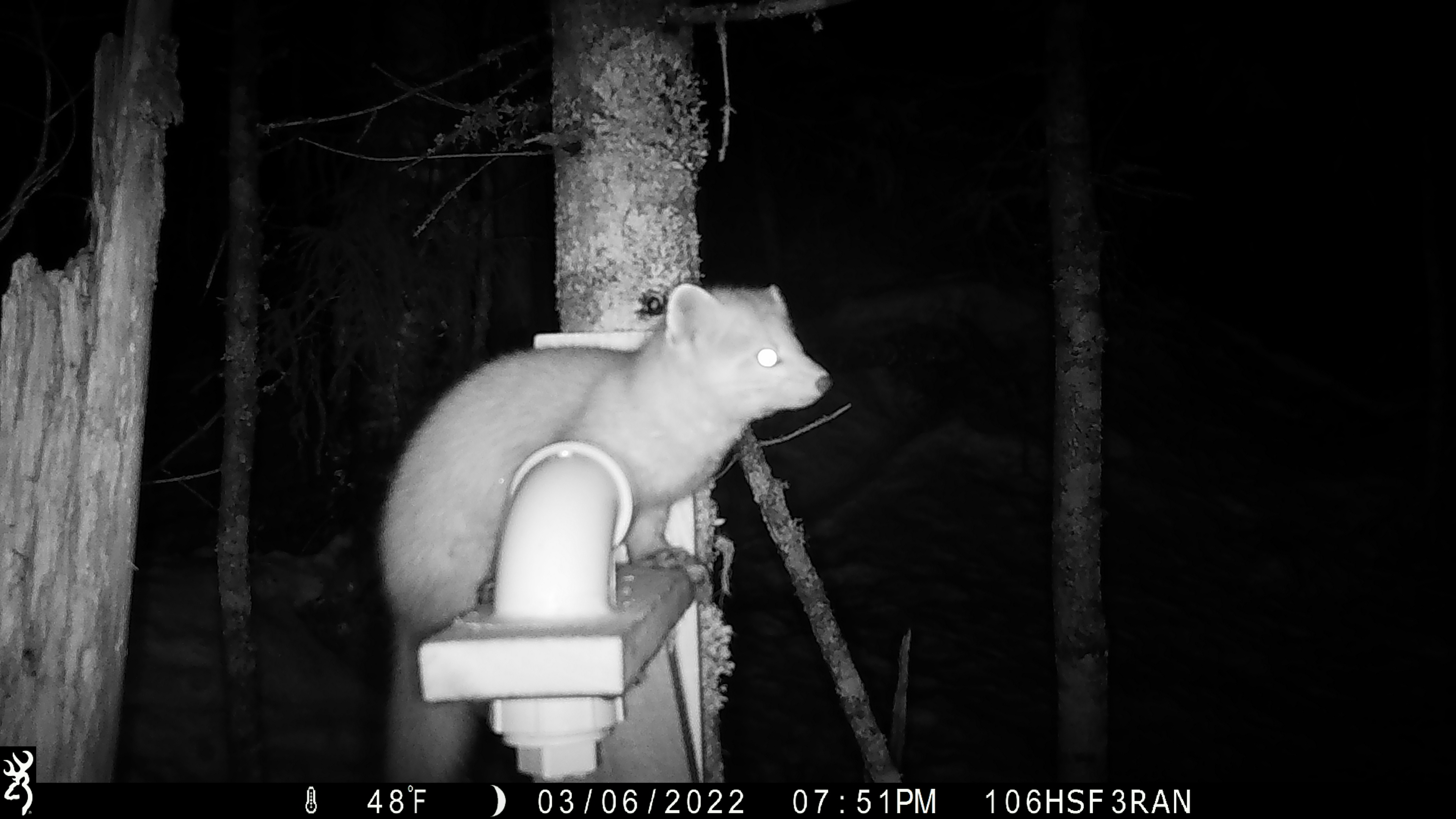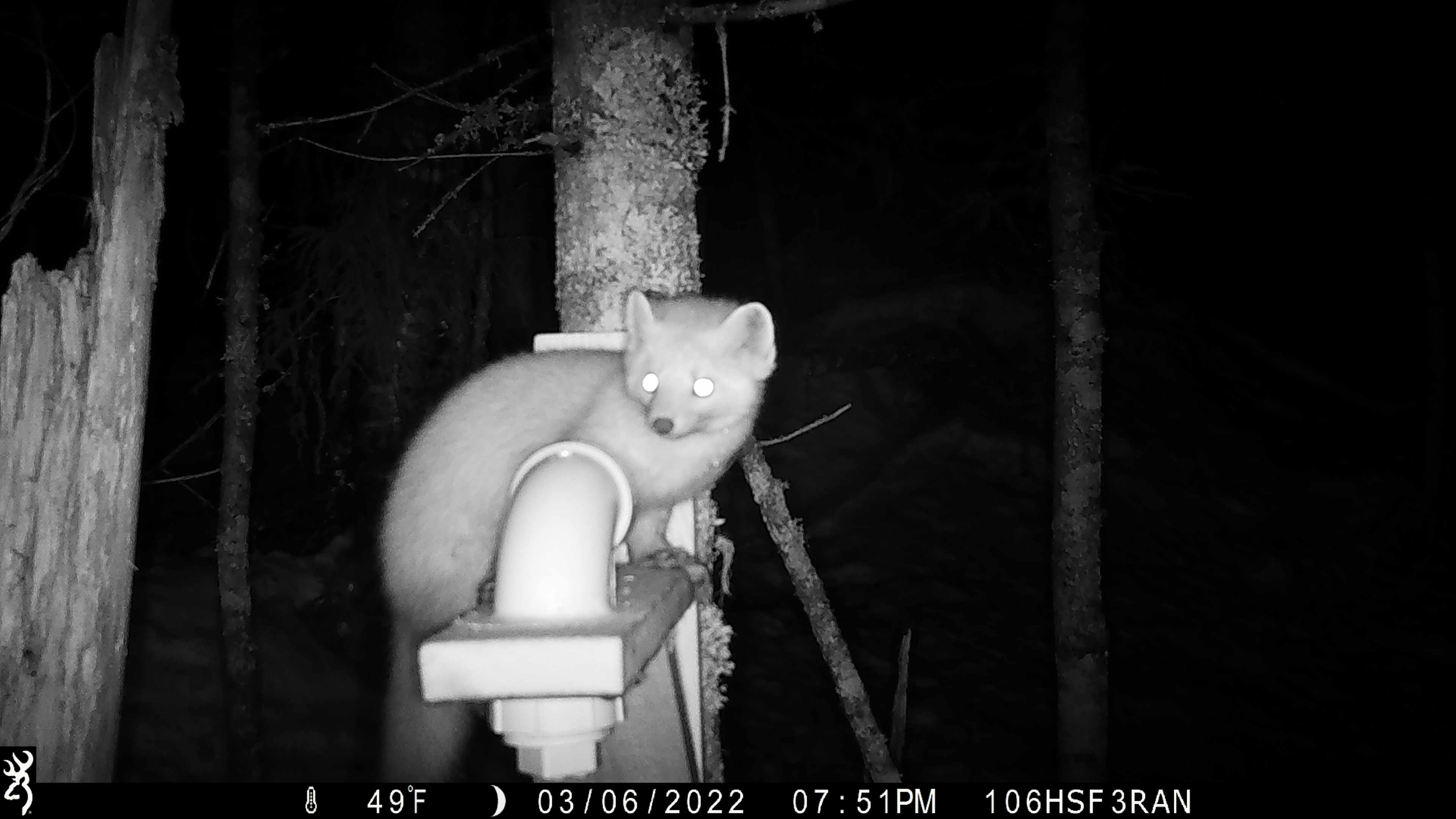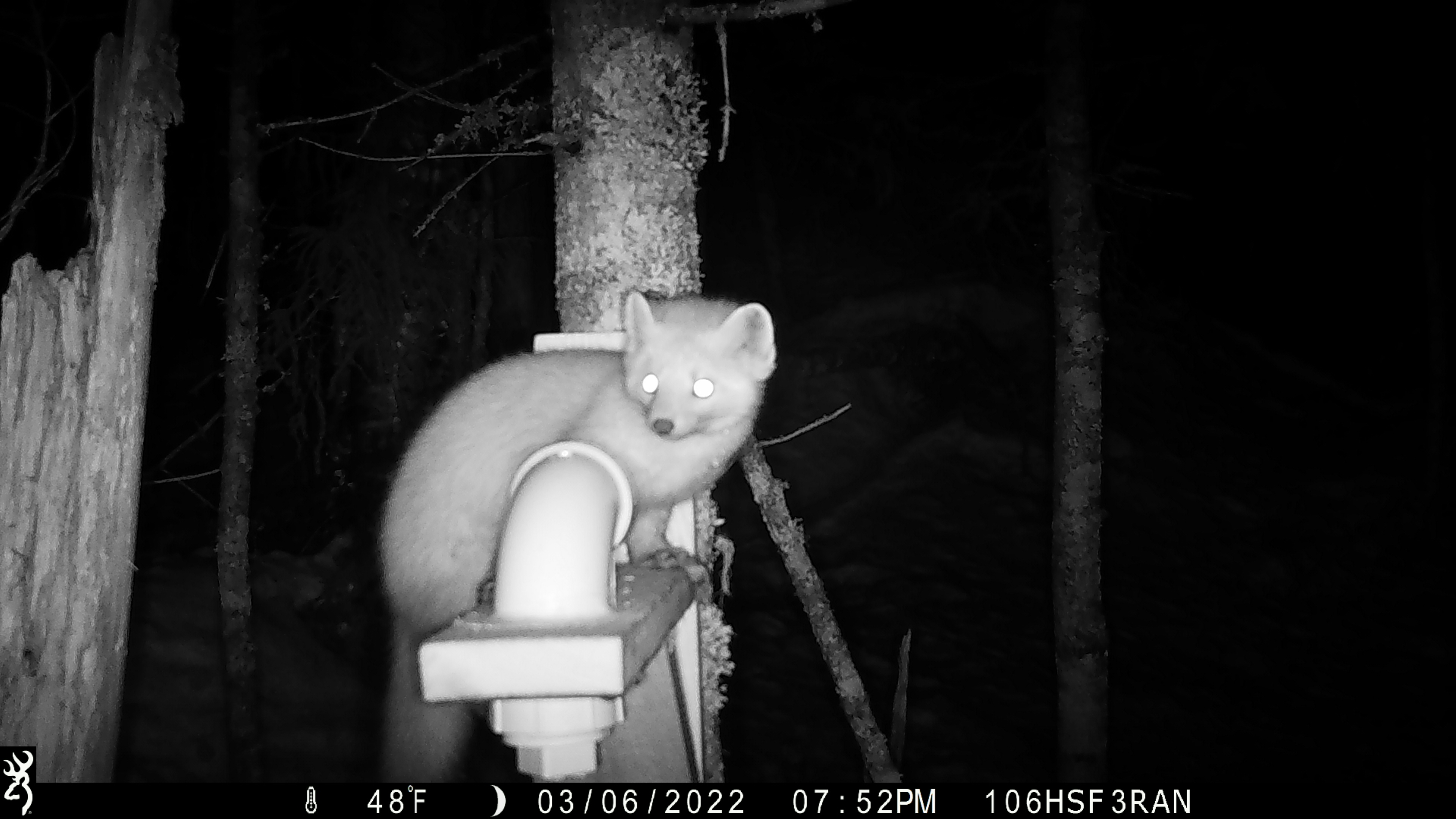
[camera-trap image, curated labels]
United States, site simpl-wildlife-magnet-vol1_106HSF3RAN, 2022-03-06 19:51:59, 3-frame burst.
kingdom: Animalia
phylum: Chordata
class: Mammalia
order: Carnivora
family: Mustelidae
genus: Martes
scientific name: Martes americana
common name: american marten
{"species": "american marten (Martes americana)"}